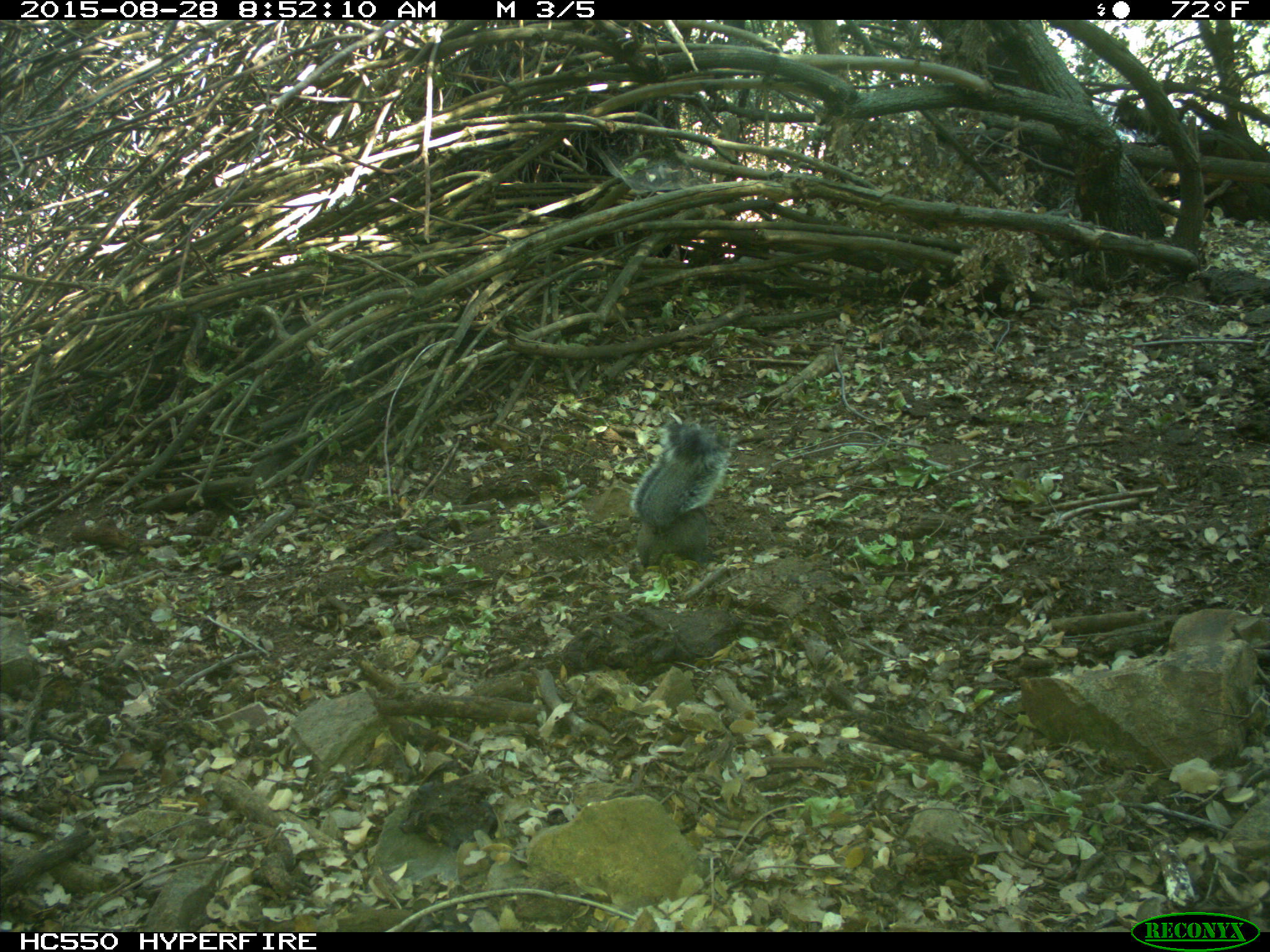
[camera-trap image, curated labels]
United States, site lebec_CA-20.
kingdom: Animalia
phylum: Chordata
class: Mammalia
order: Rodentia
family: Sciuridae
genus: Sciurus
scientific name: Sciurus carolinensis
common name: eastern gray squirrel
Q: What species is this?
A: Sciurus carolinensis (eastern gray squirrel).